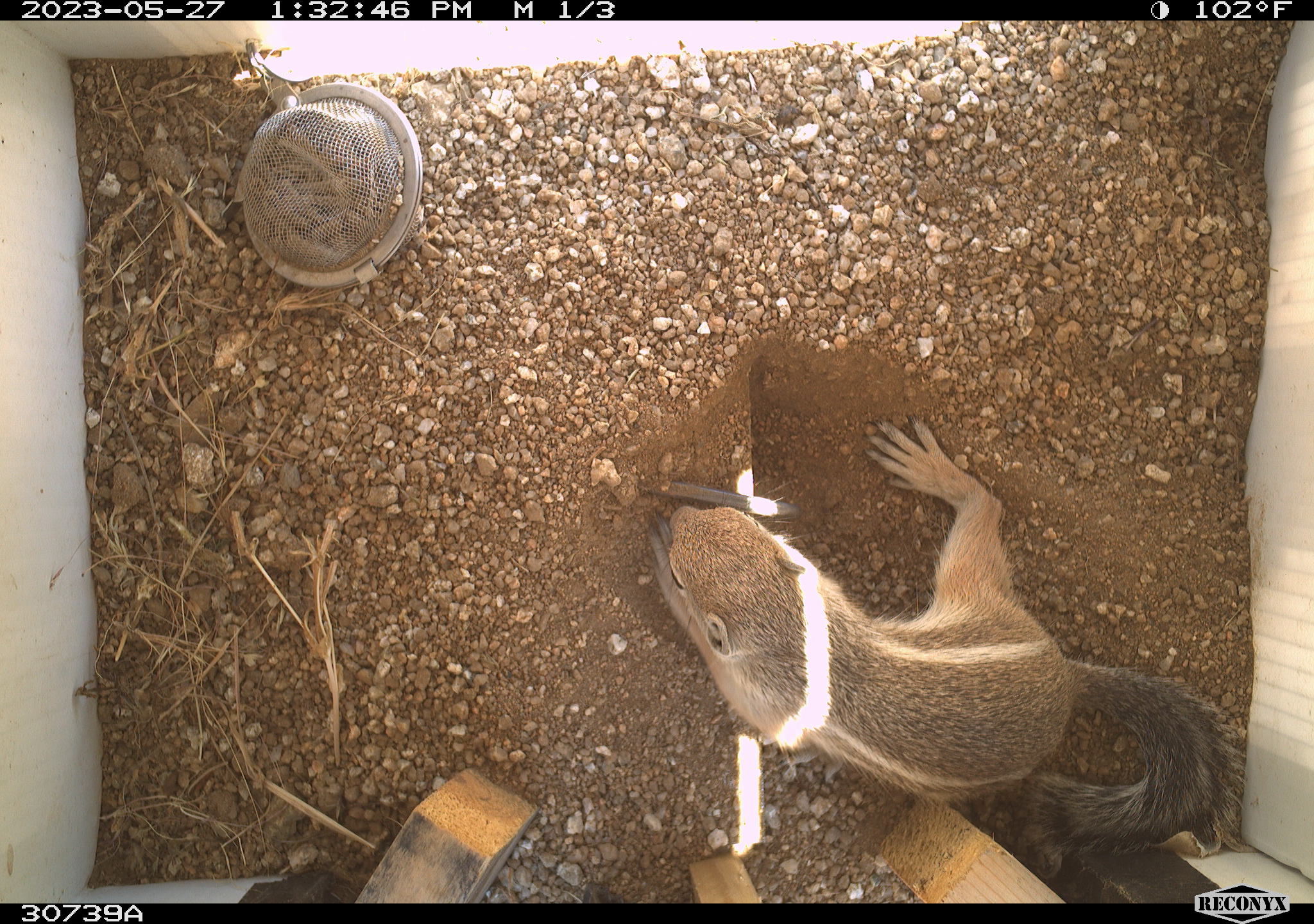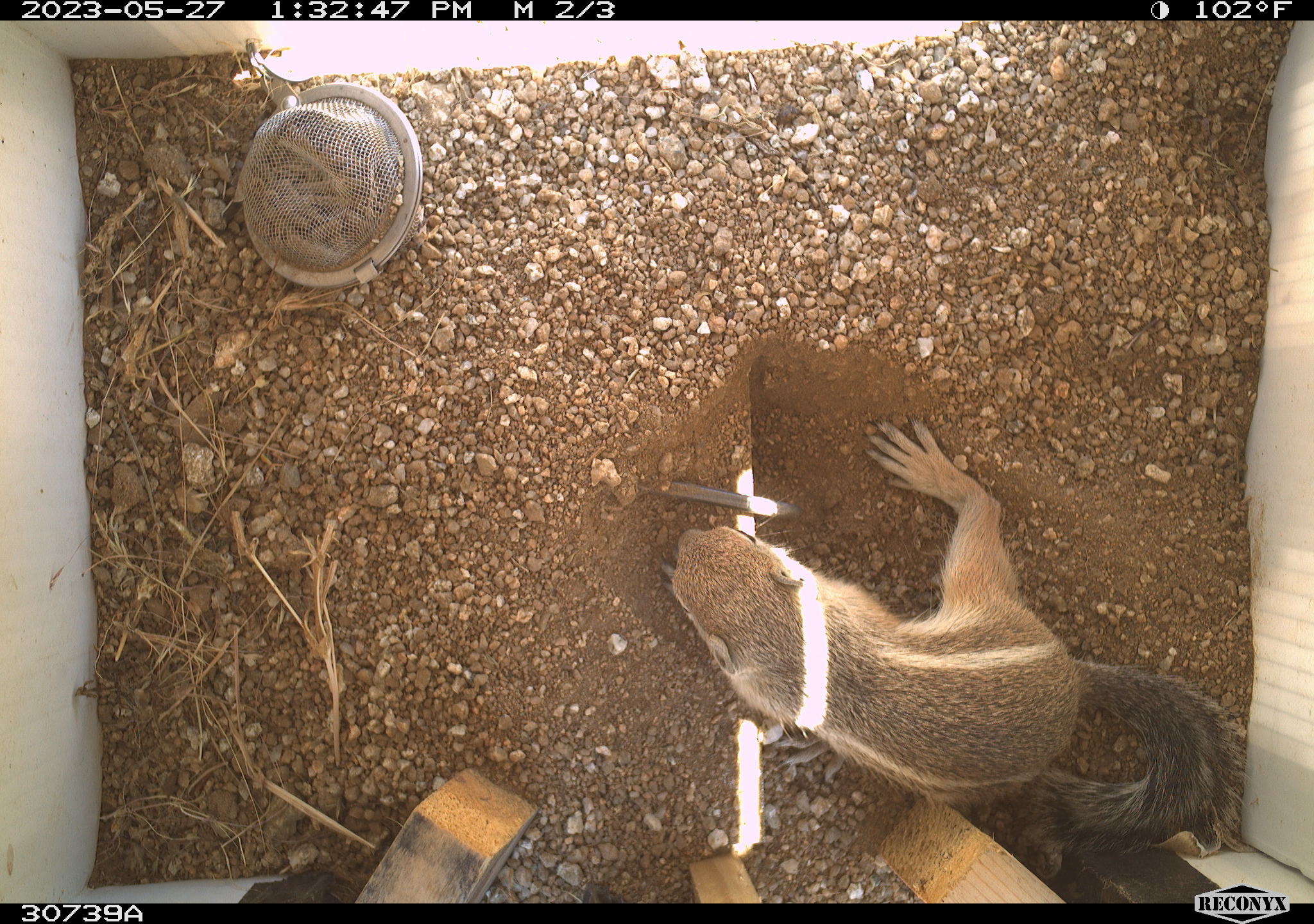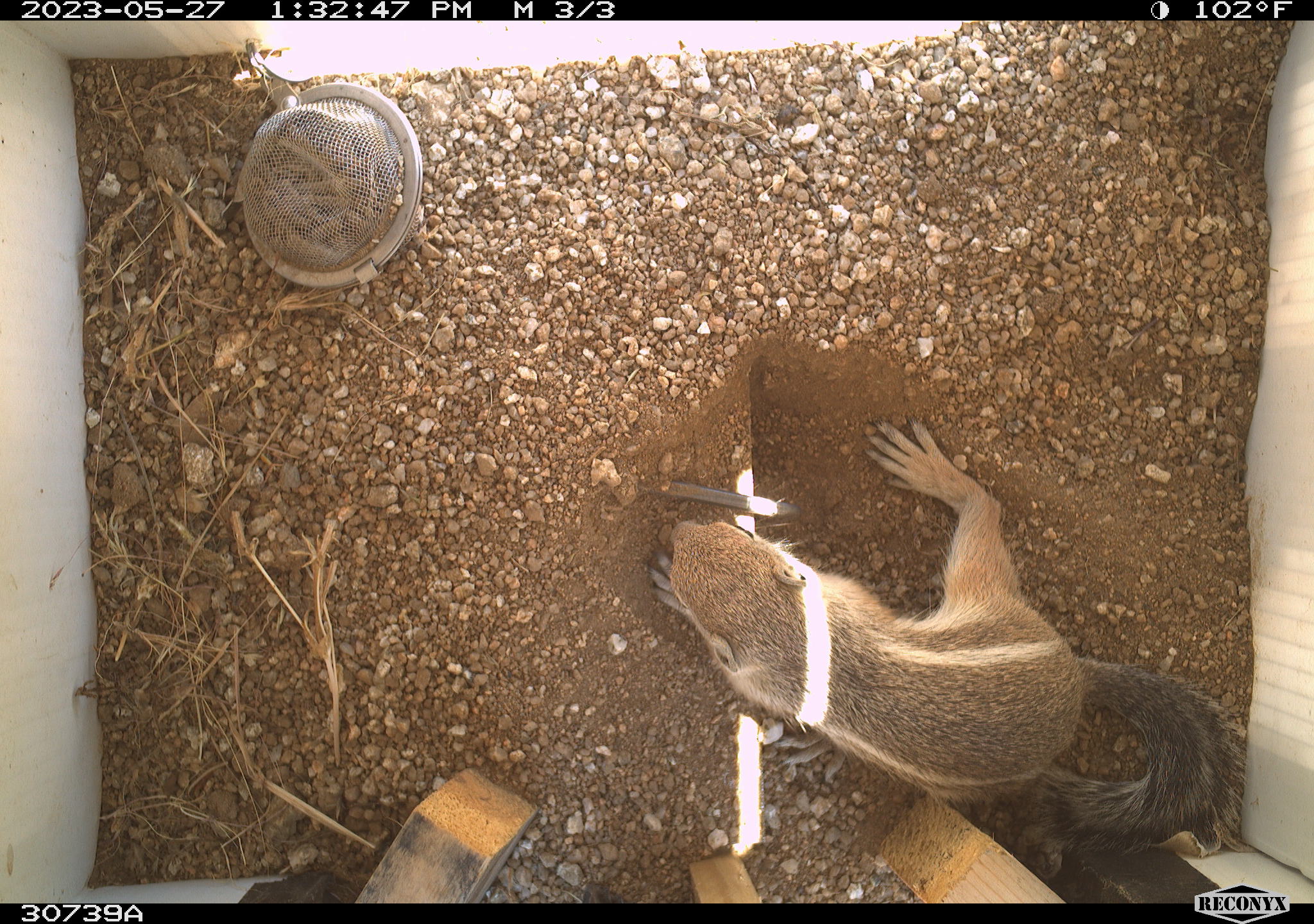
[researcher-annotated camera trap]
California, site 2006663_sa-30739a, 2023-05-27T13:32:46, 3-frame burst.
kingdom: Animalia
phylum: Chordata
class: Mammalia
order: Rodentia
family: Sciuridae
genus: Ammospermophilus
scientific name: Ammospermophilus leucurus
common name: white-tailed antelope squirrel